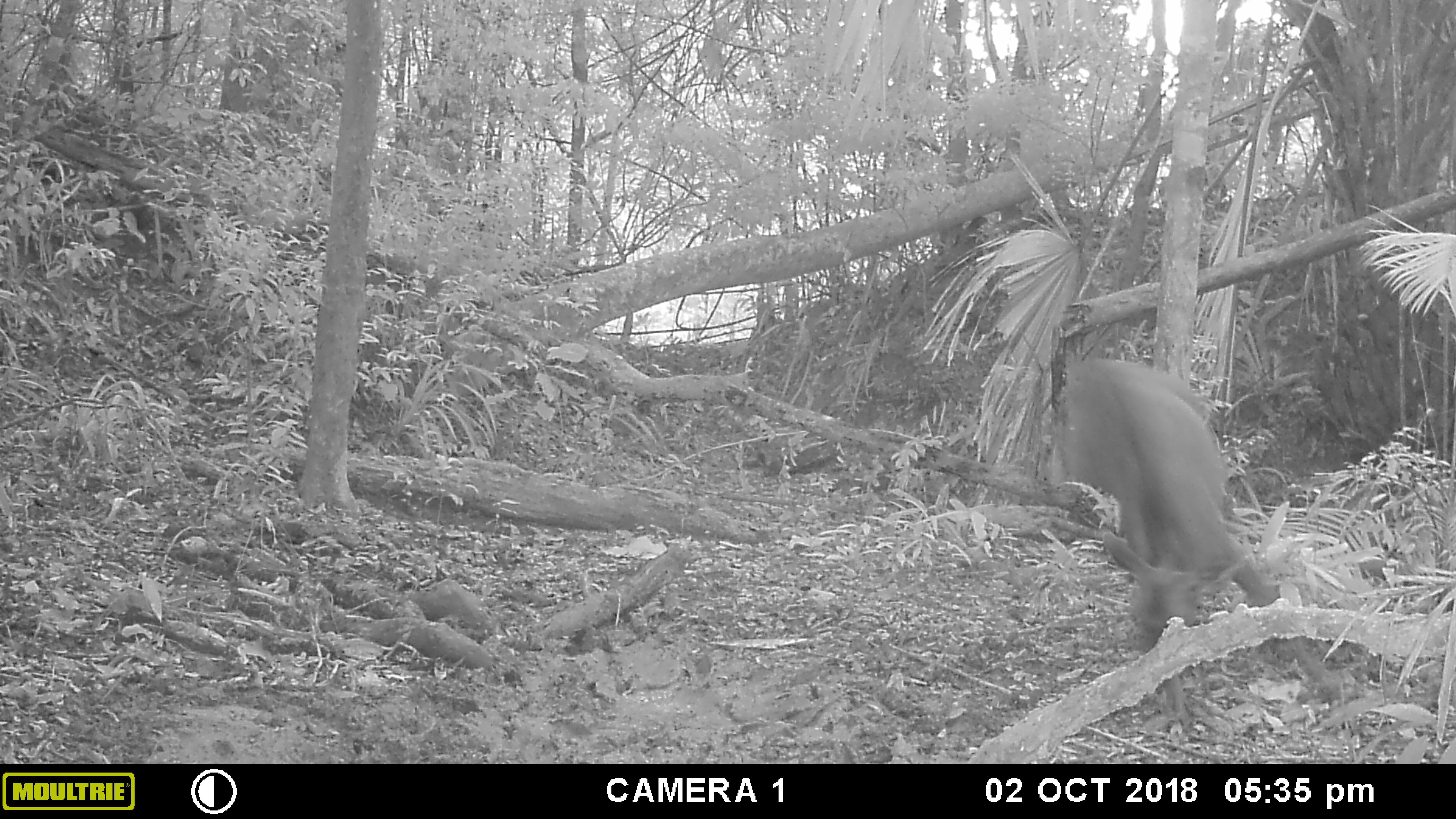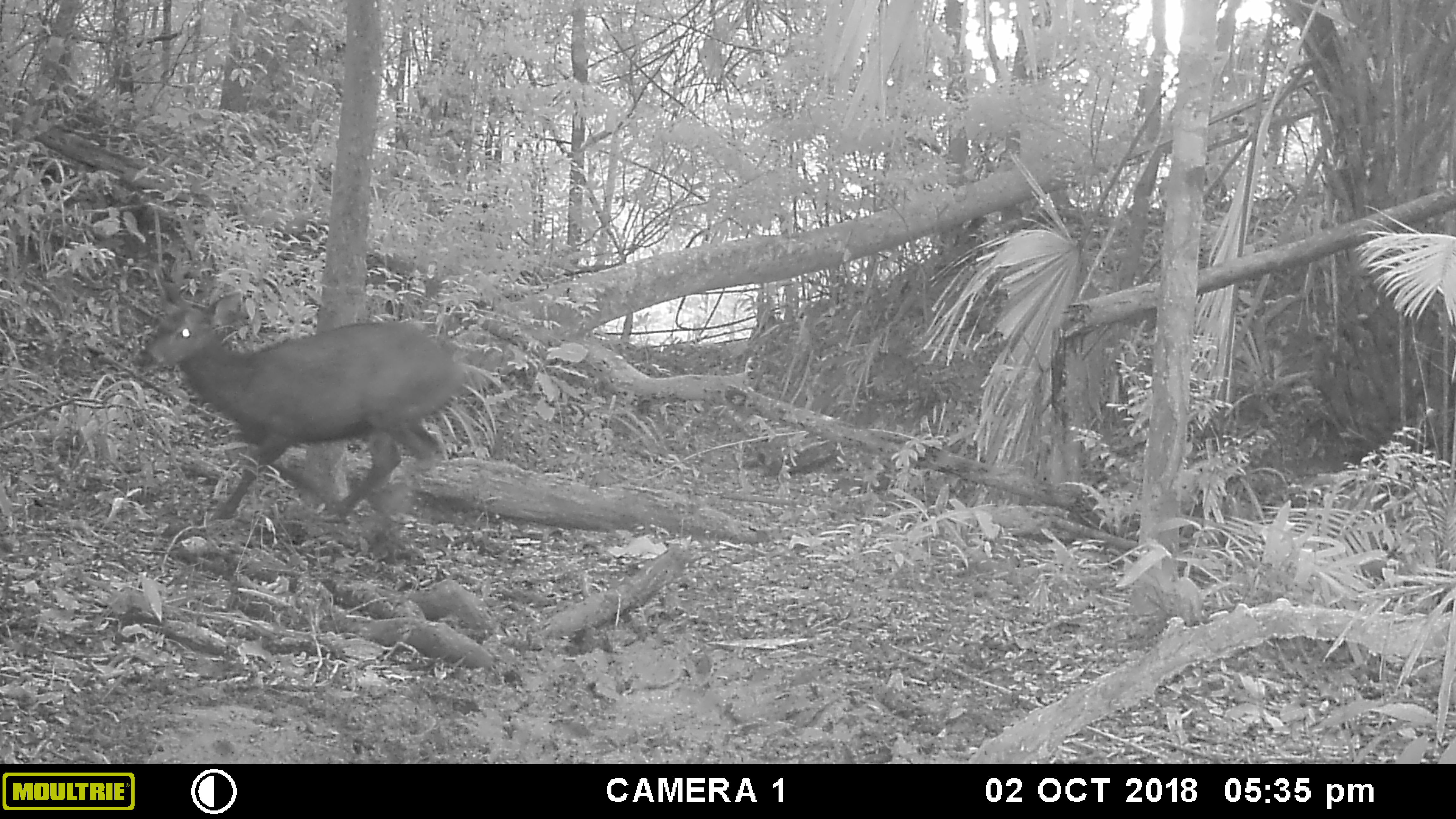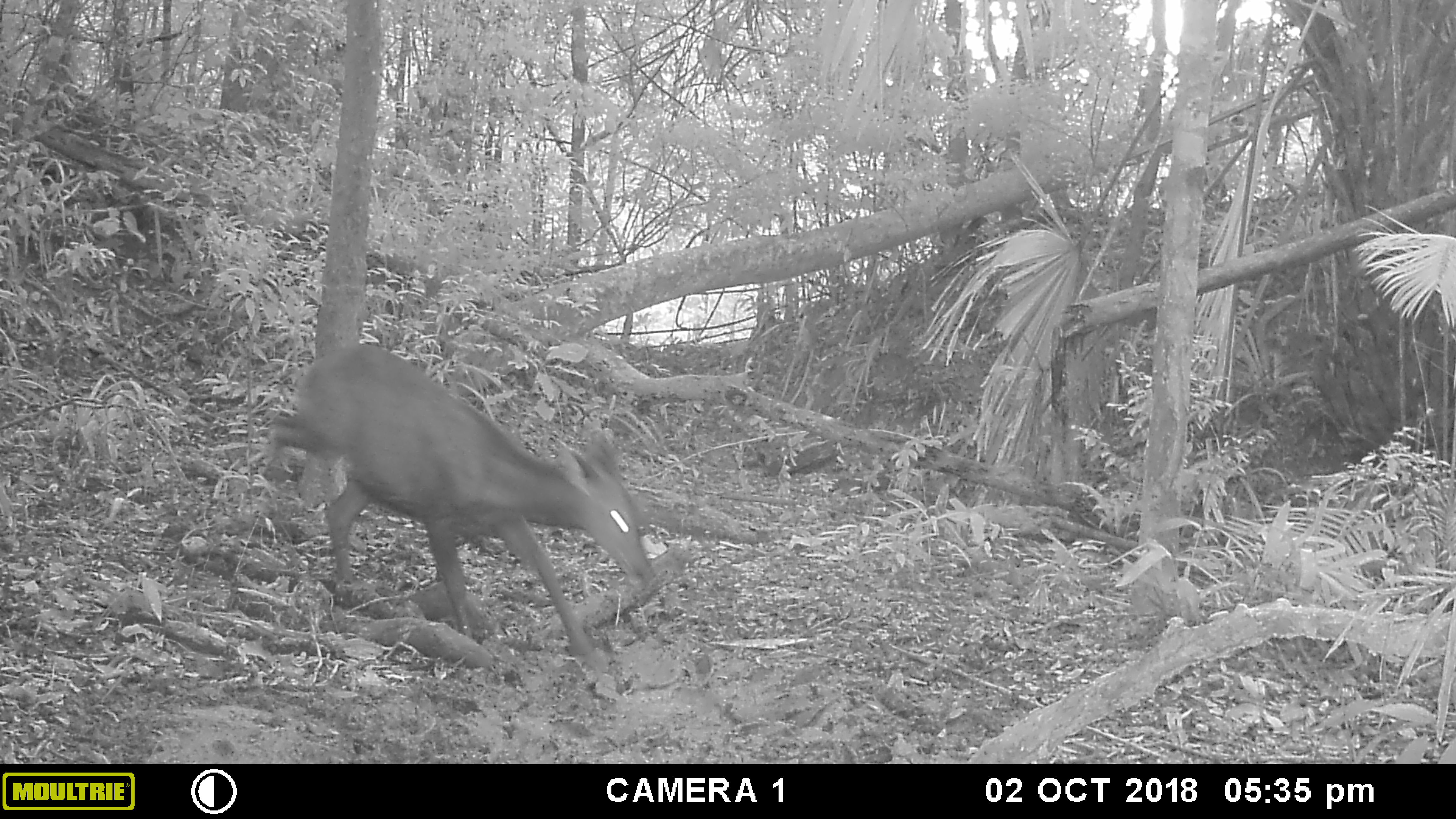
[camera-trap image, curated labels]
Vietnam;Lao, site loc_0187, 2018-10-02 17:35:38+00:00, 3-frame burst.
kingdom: Animalia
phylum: Chordata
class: Mammalia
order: Artiodactyla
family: Cervidae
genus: Rusa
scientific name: Rusa unicolor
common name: sambar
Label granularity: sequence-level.